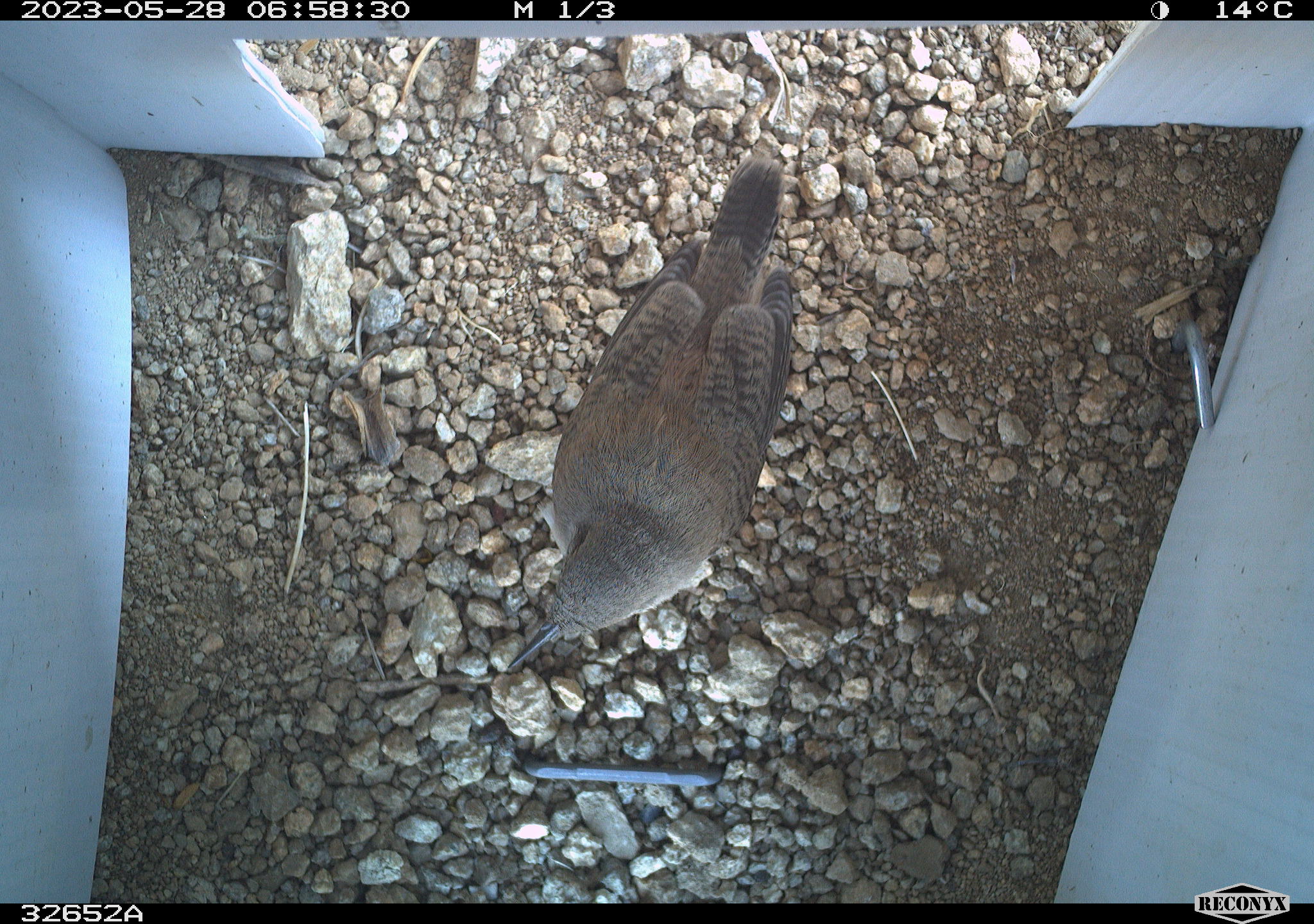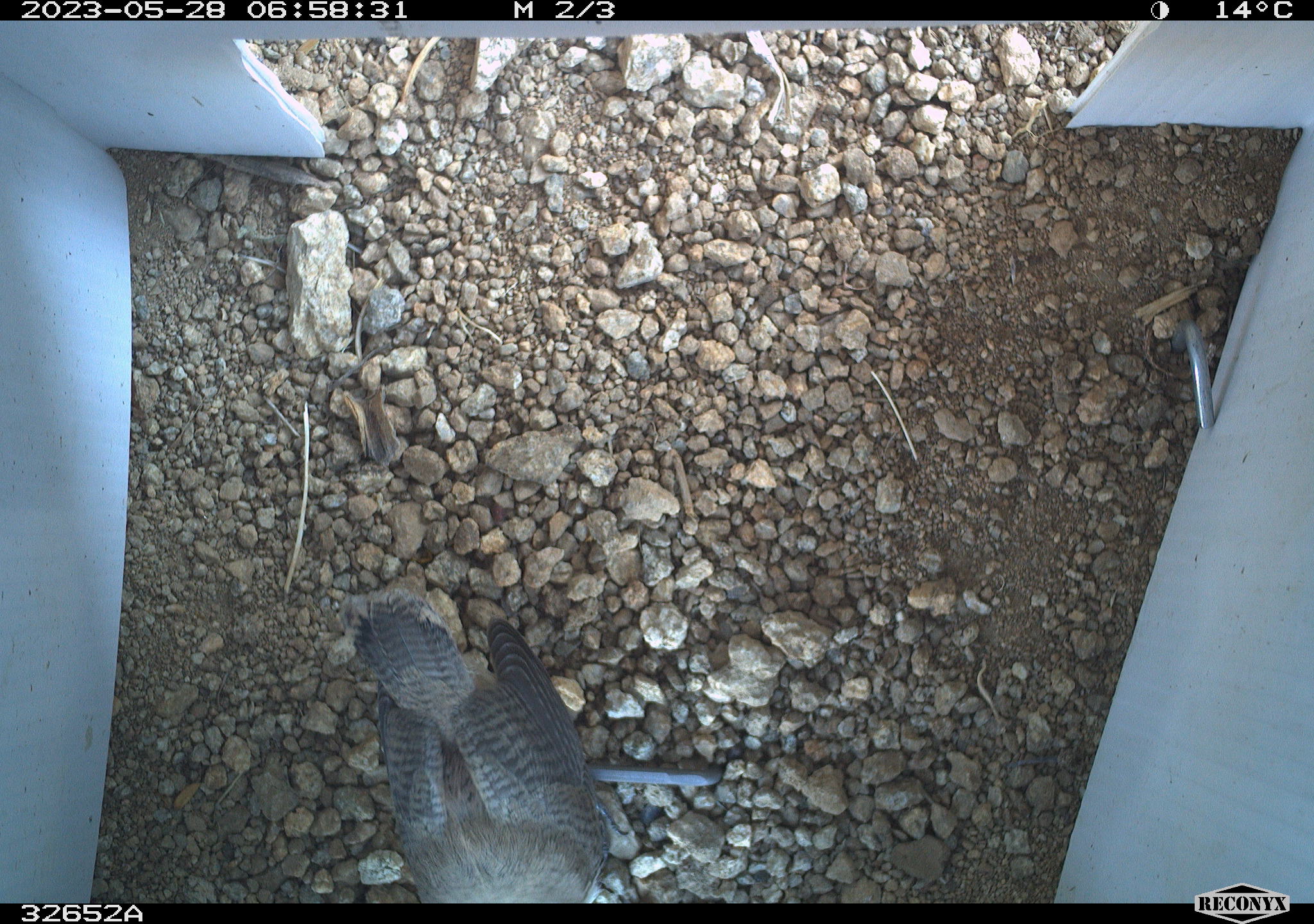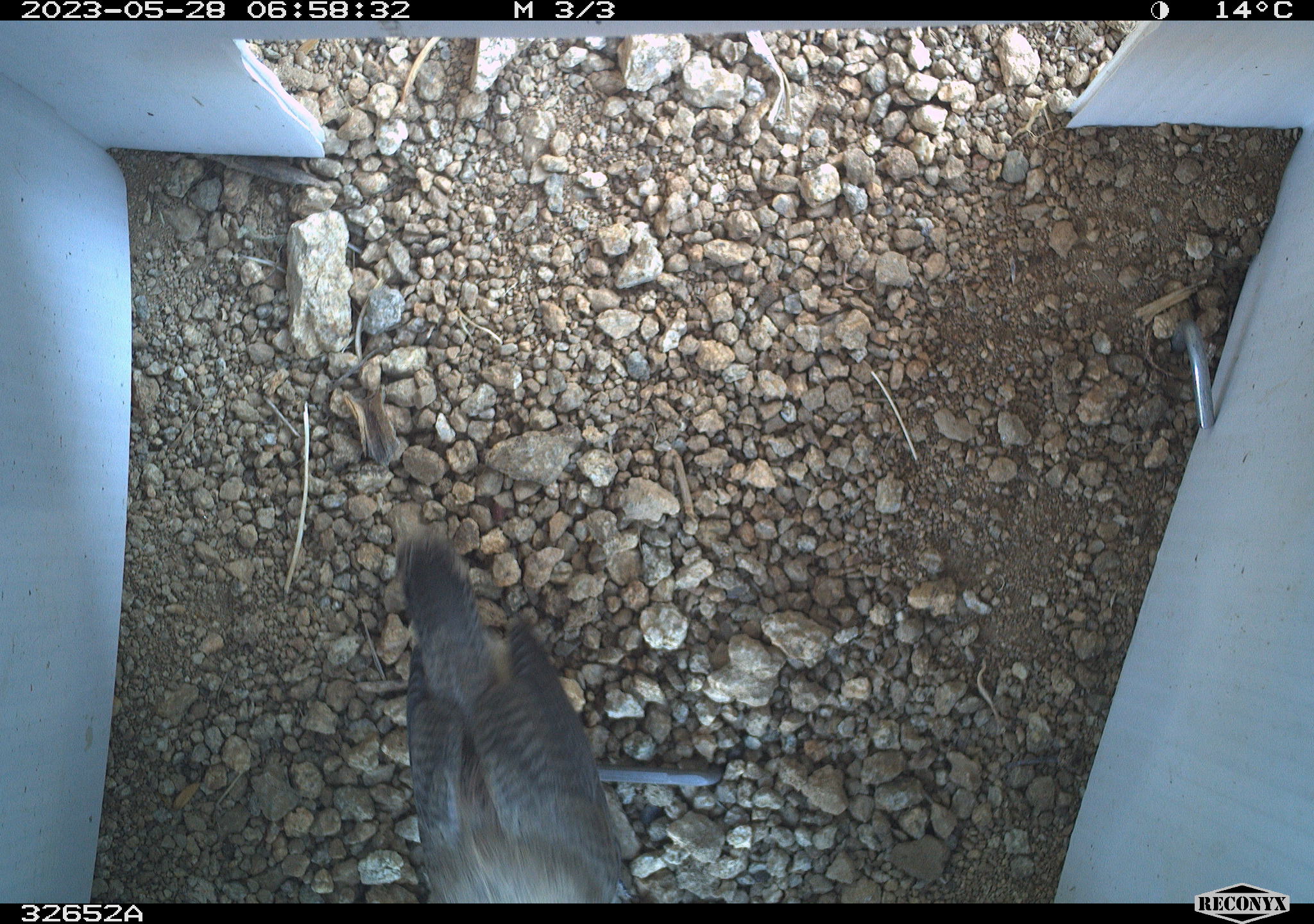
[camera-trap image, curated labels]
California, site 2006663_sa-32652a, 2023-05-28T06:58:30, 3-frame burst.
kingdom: Animalia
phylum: Chordata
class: Aves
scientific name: Aves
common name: bird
Bird (Aves).